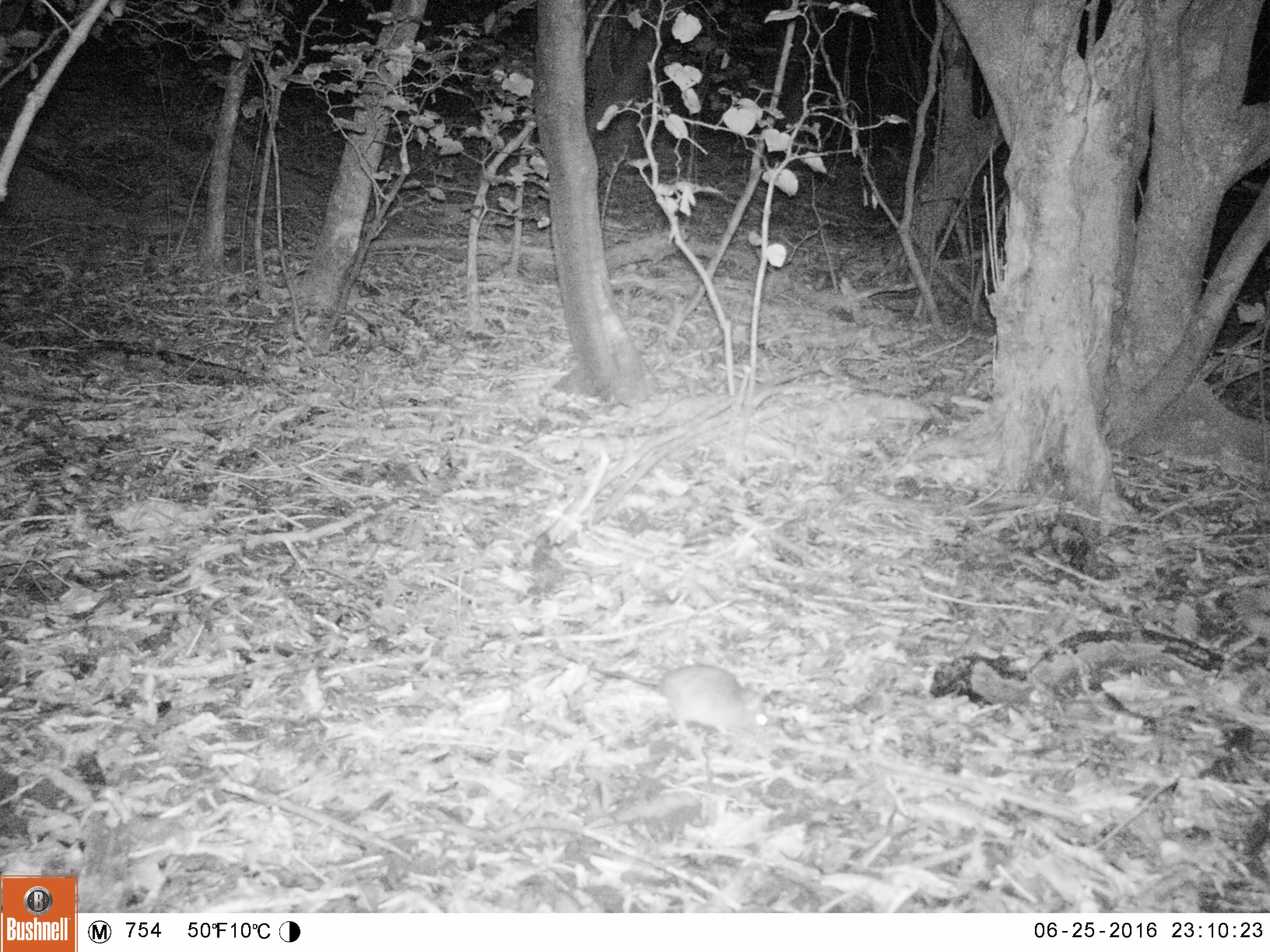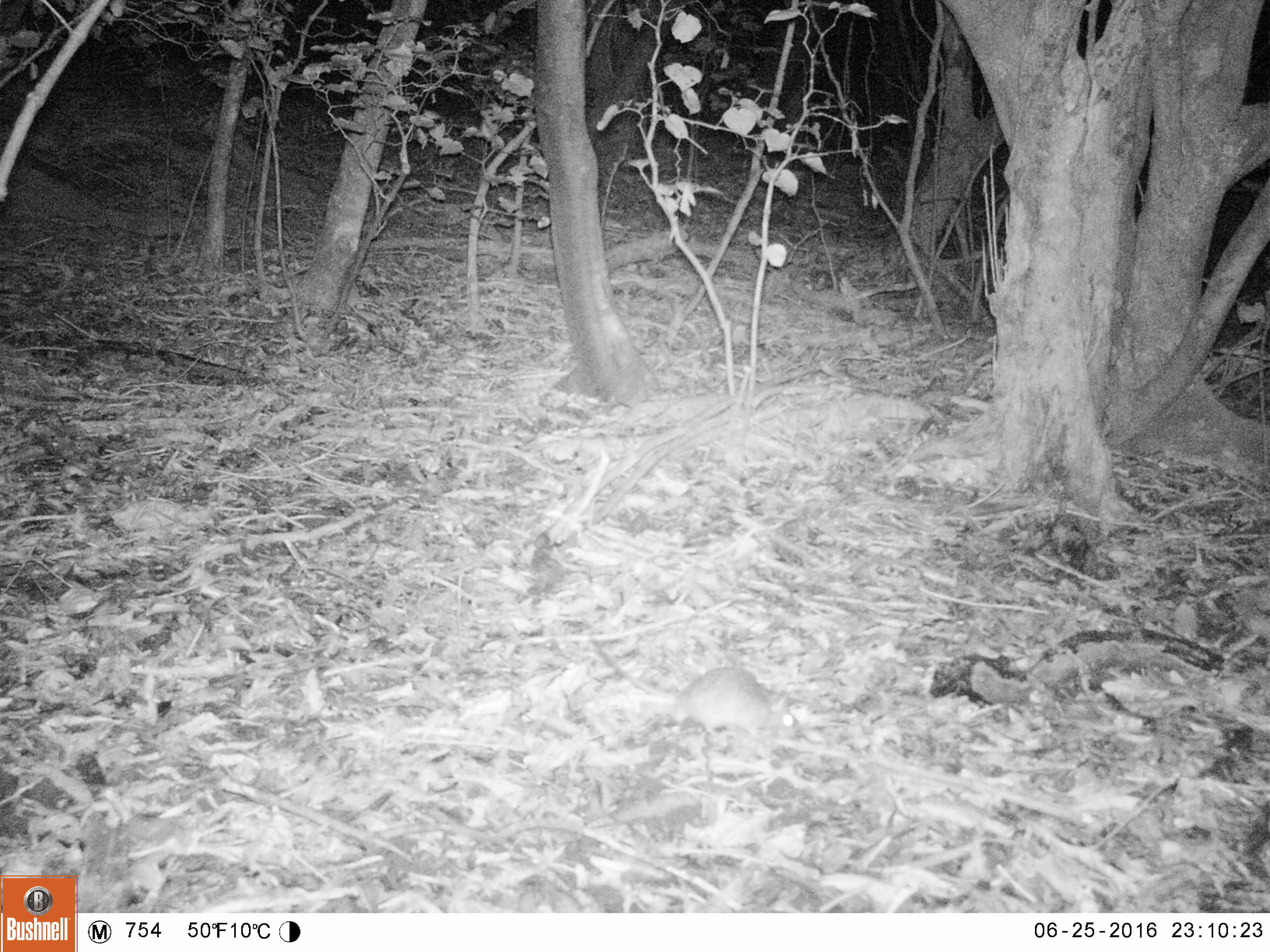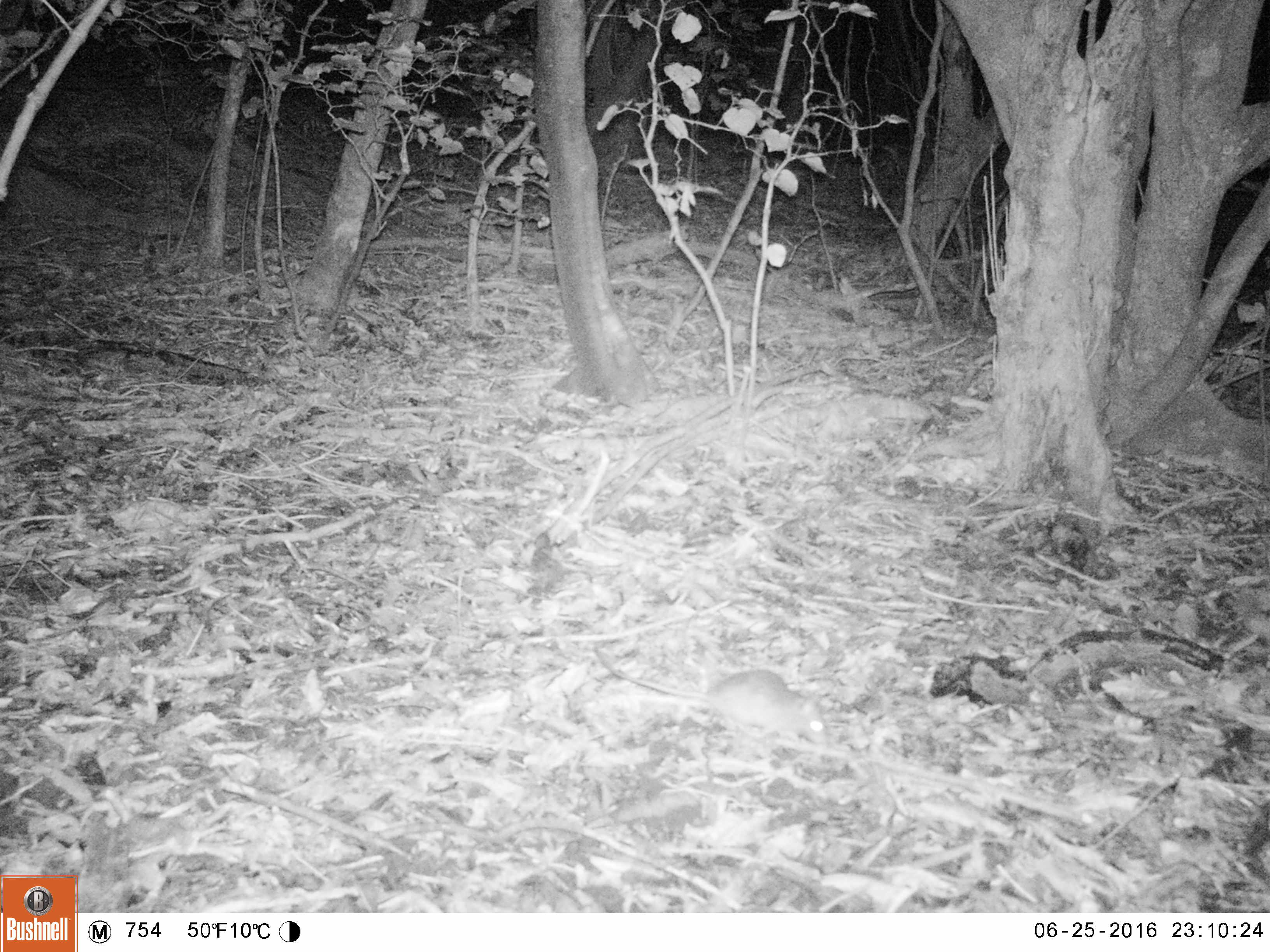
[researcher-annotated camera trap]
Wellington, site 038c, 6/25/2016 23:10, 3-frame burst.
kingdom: Animalia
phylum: Chordata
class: Mammalia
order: Rodentia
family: Muridae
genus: Rattus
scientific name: Rattus rattus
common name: ship rat